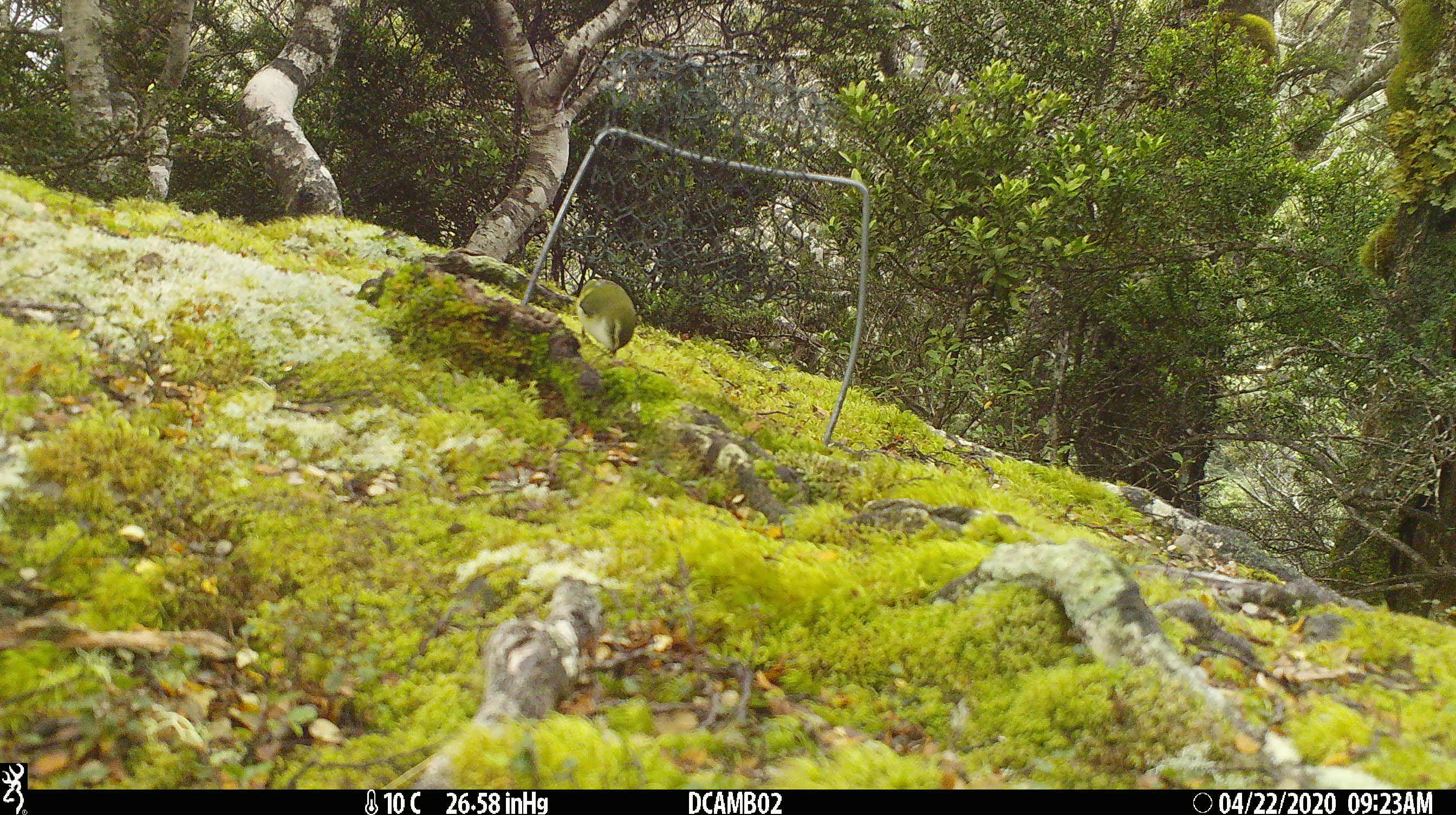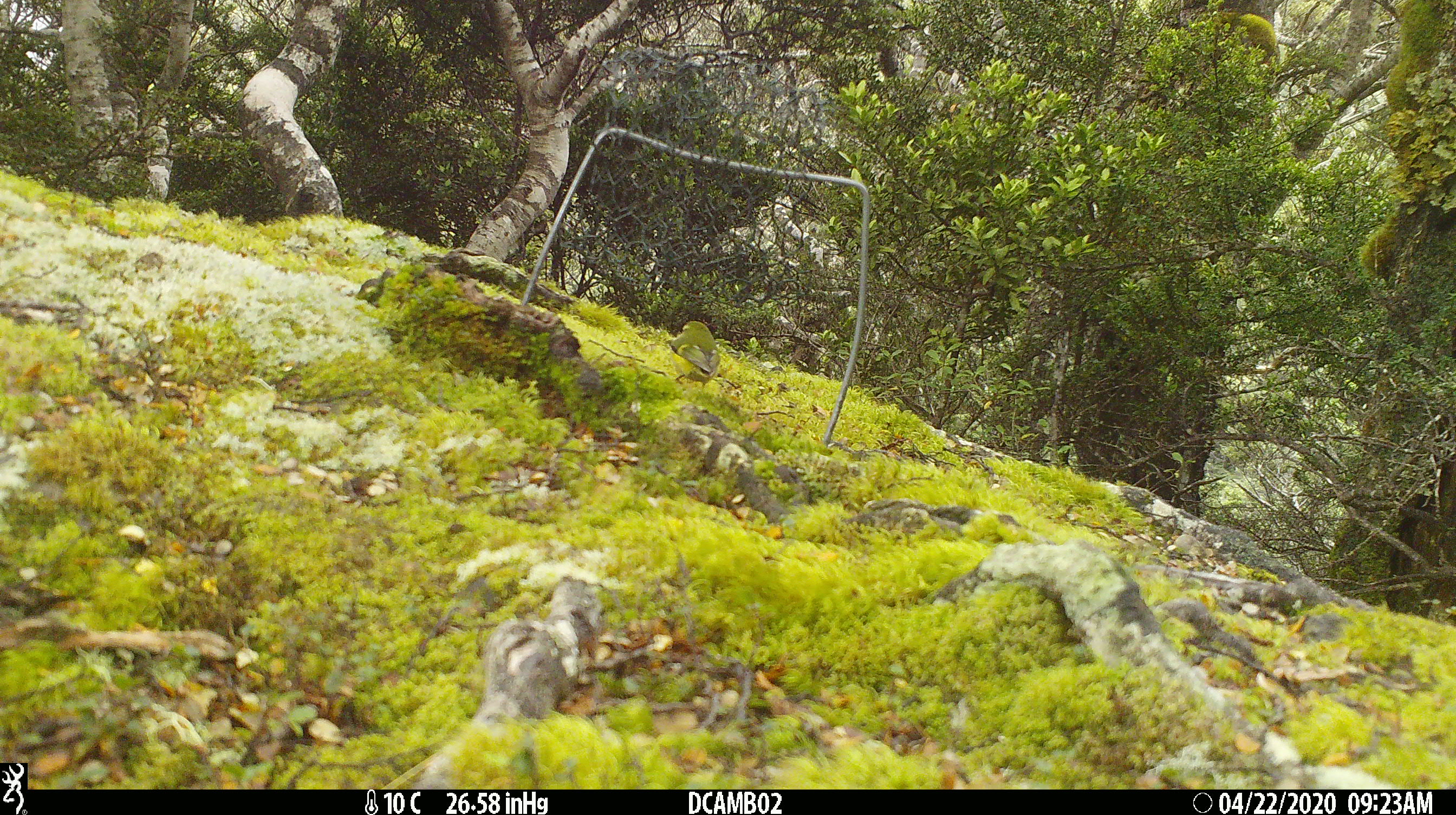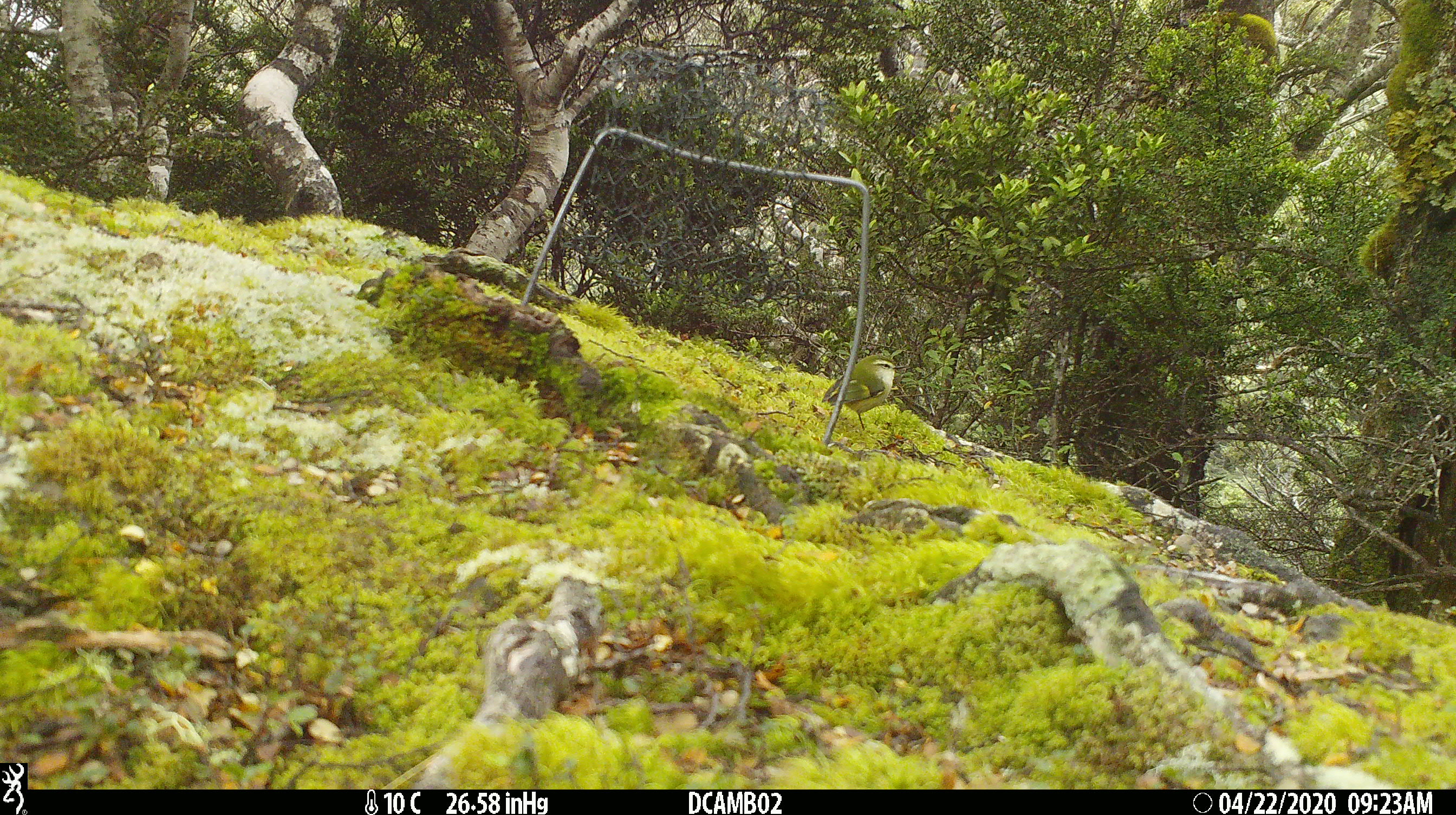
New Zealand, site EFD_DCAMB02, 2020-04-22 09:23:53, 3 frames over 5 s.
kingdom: Animalia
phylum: Chordata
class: Aves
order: Passeriformes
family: Acanthisittidae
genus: Acanthisitta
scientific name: Acanthisitta chloris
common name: rifleman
Rifleman (Acanthisitta chloris).